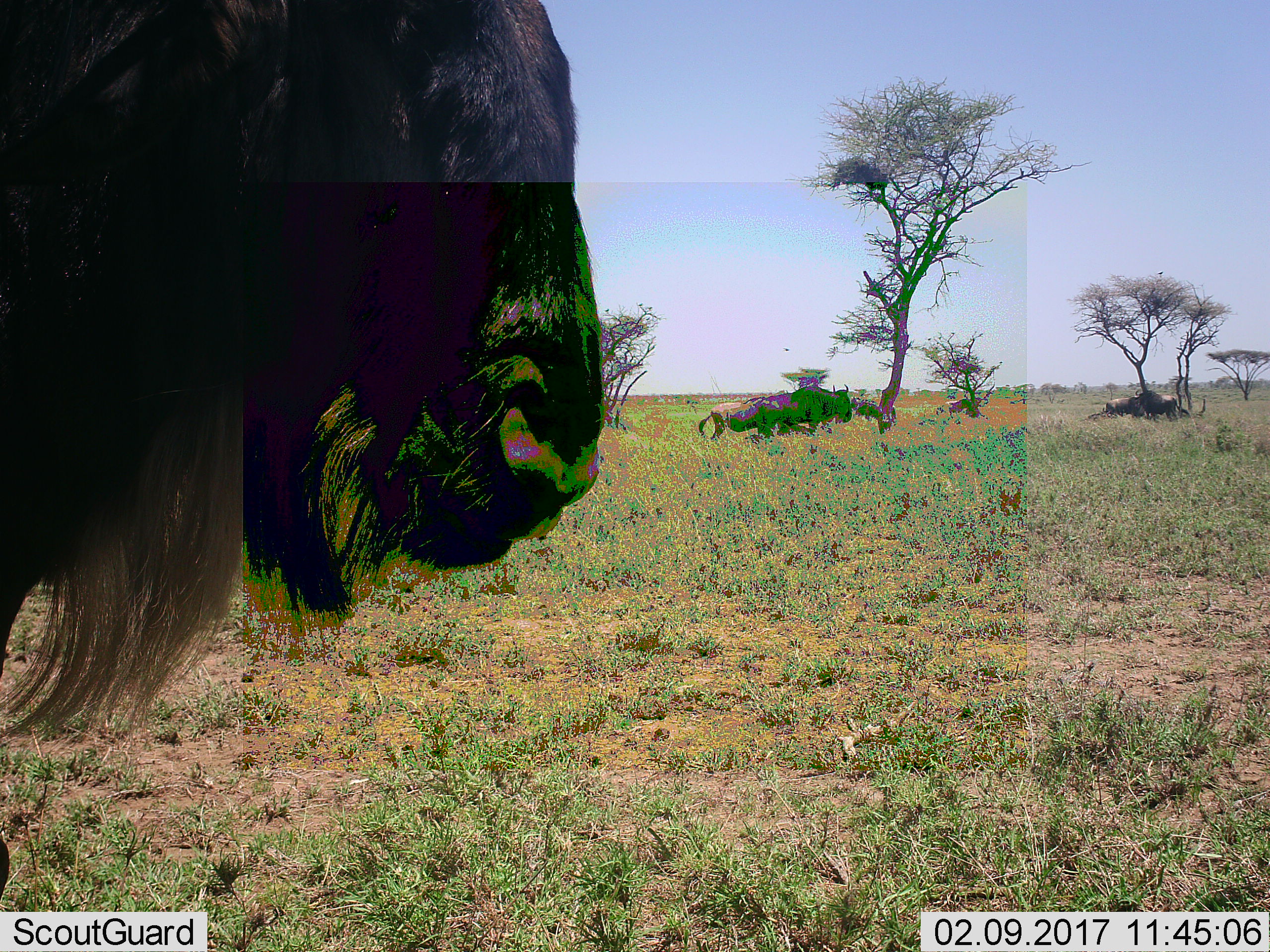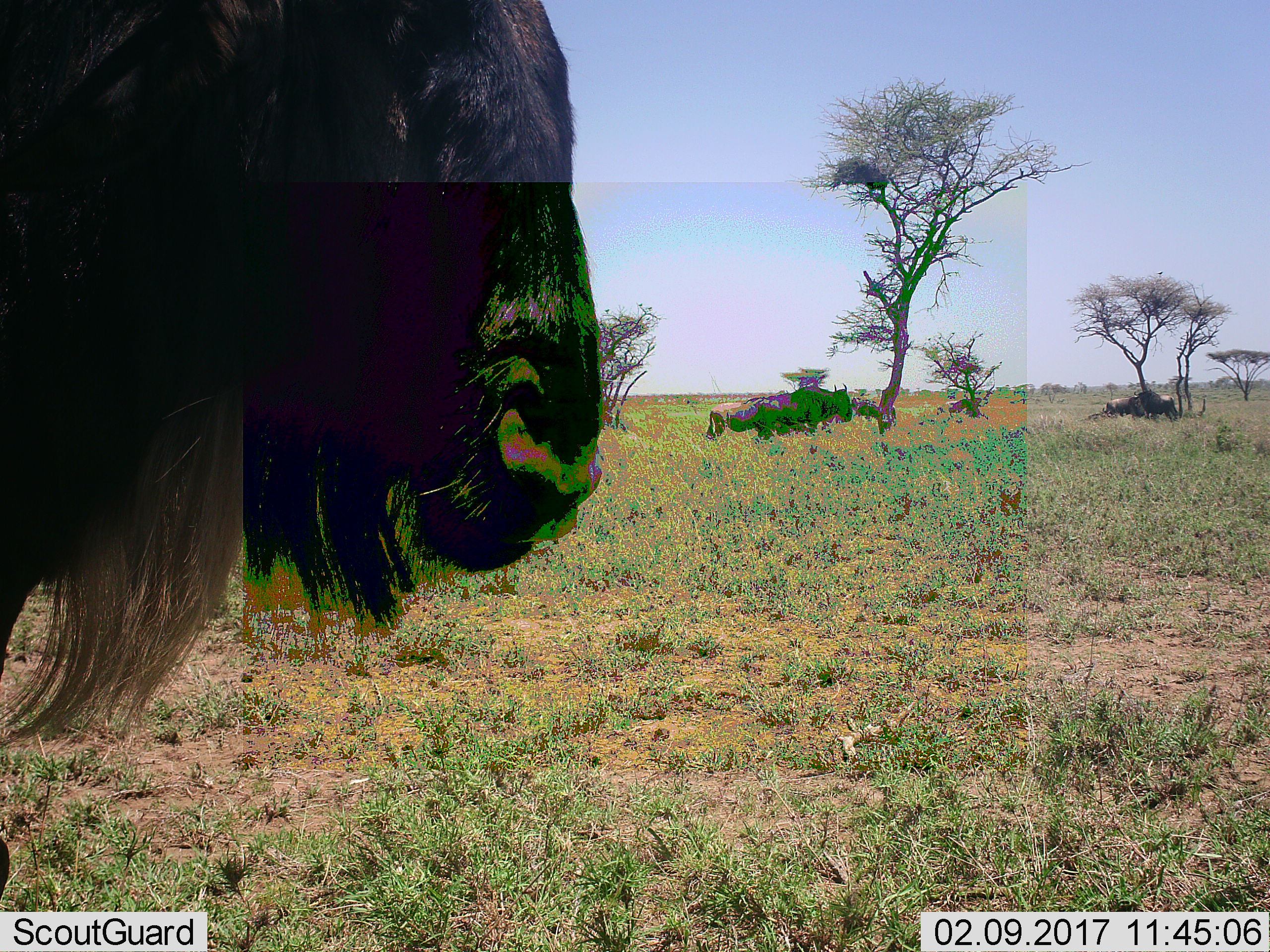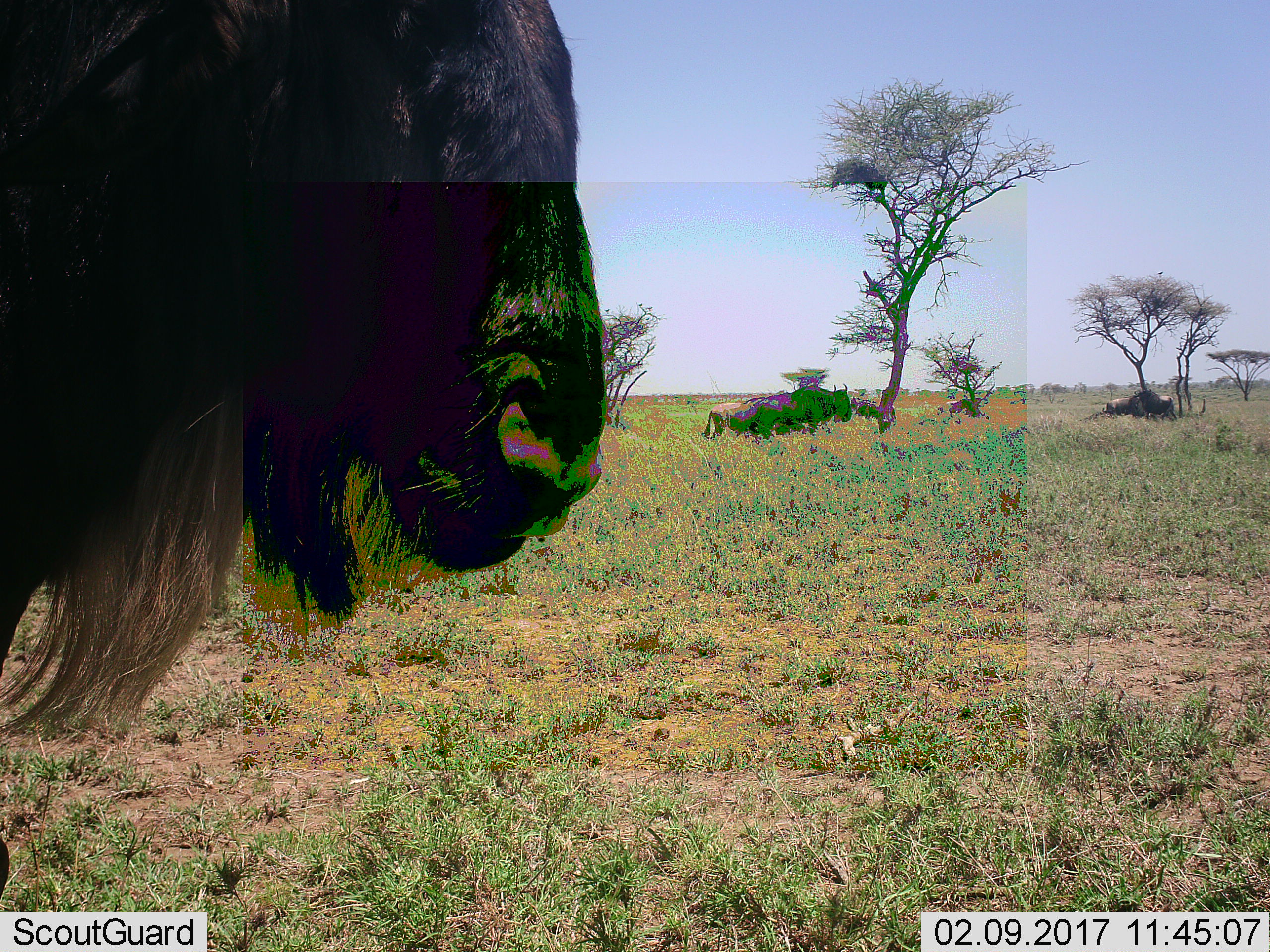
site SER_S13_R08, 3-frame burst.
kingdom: Animalia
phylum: Chordata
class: Mammalia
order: Artiodactyla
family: Bovidae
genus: Connochaetes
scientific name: Connochaetes taurinus taurinus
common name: blue wildebeest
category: wildebeestblue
Wildebeestblue (blue wildebeest) (Connochaetes taurinus taurinus), count 4. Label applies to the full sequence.